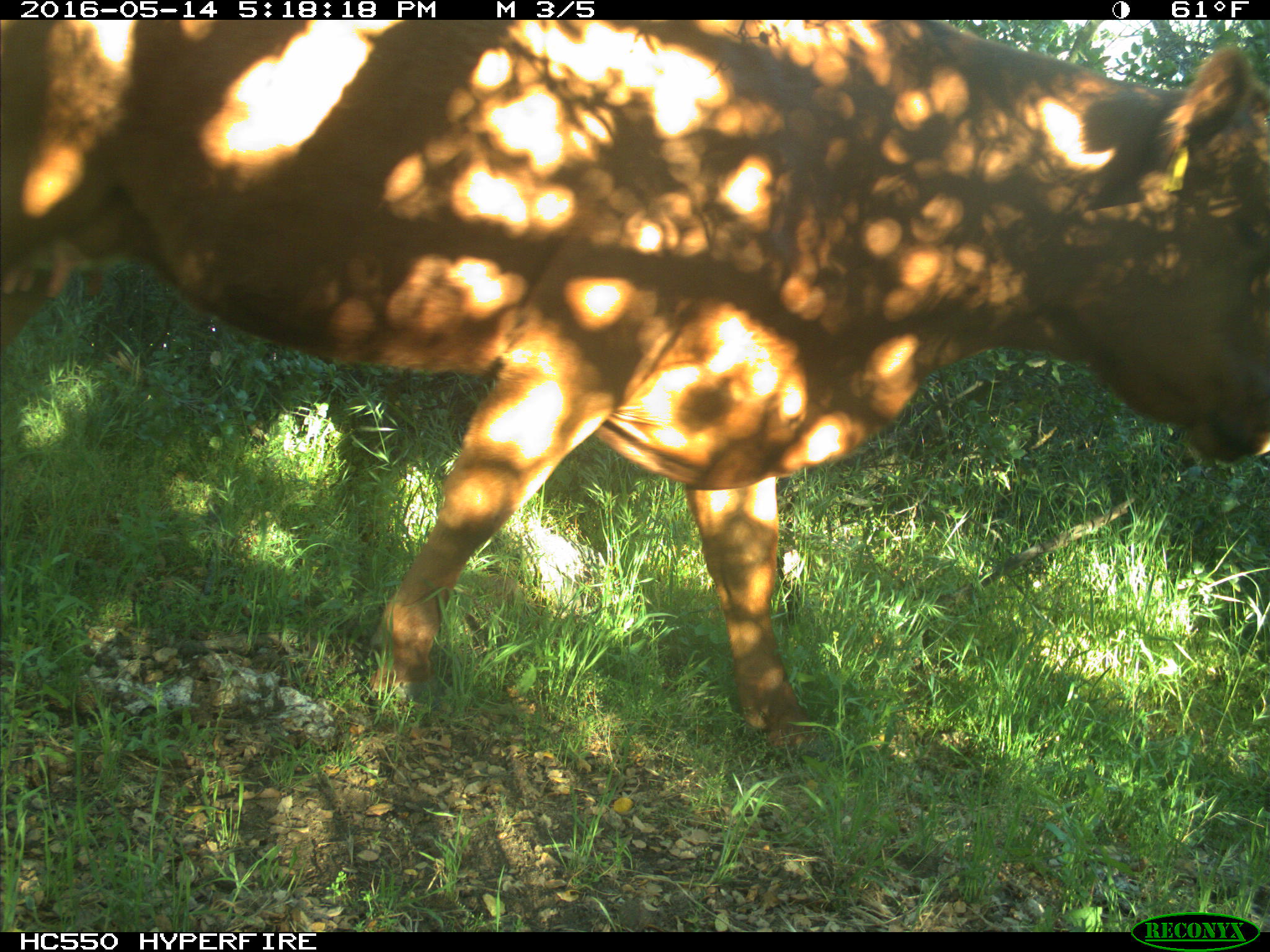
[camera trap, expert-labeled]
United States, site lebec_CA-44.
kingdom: Animalia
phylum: Chordata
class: Mammalia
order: Artiodactyla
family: Bovidae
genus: Bos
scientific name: Bos taurus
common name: domestic cow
Bos taurus (domestic cow).